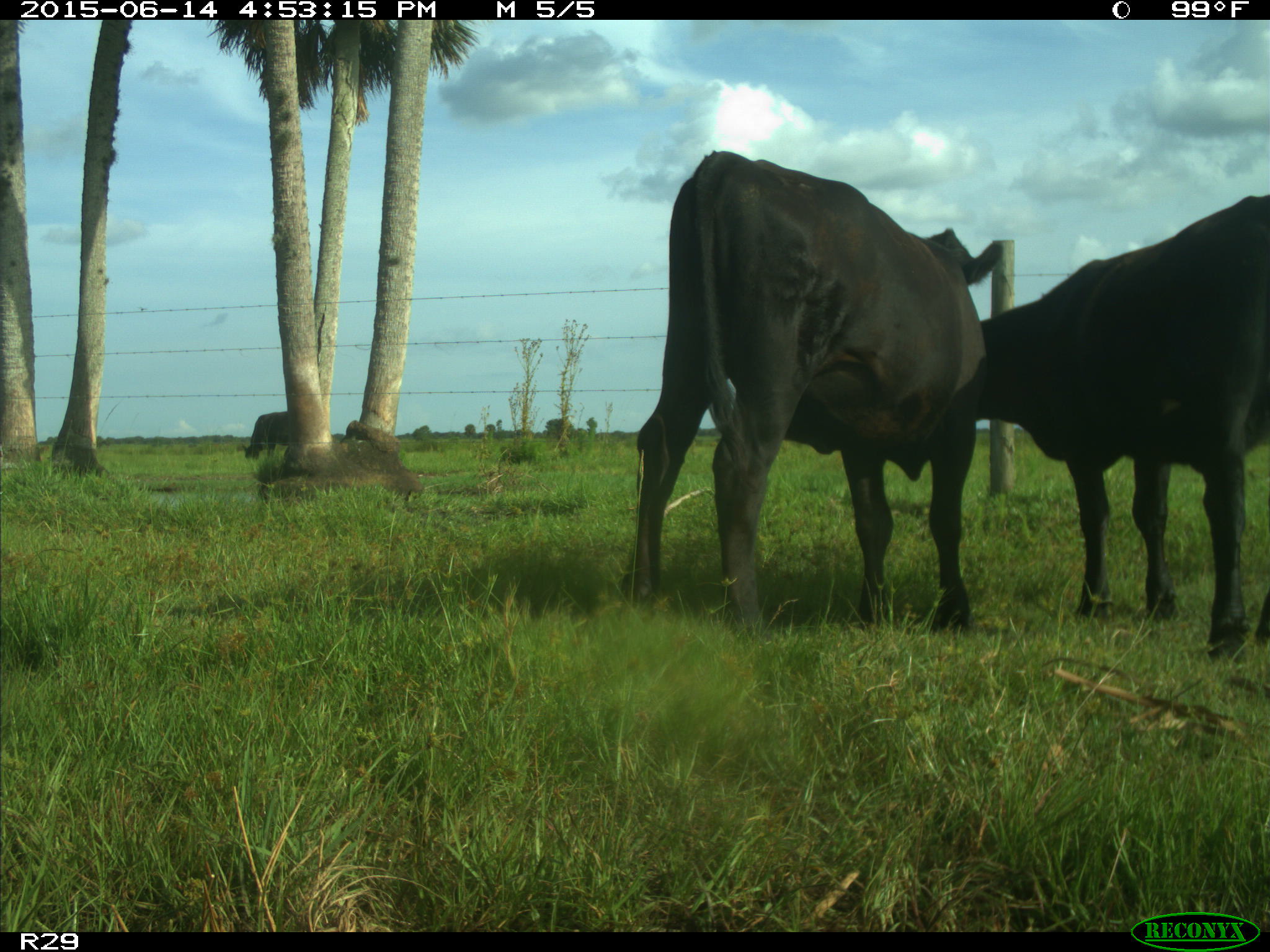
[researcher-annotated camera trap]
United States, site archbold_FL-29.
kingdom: Animalia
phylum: Chordata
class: Mammalia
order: Artiodactyla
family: Bovidae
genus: Bos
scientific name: Bos taurus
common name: domestic cow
Bos taurus (domestic cow).